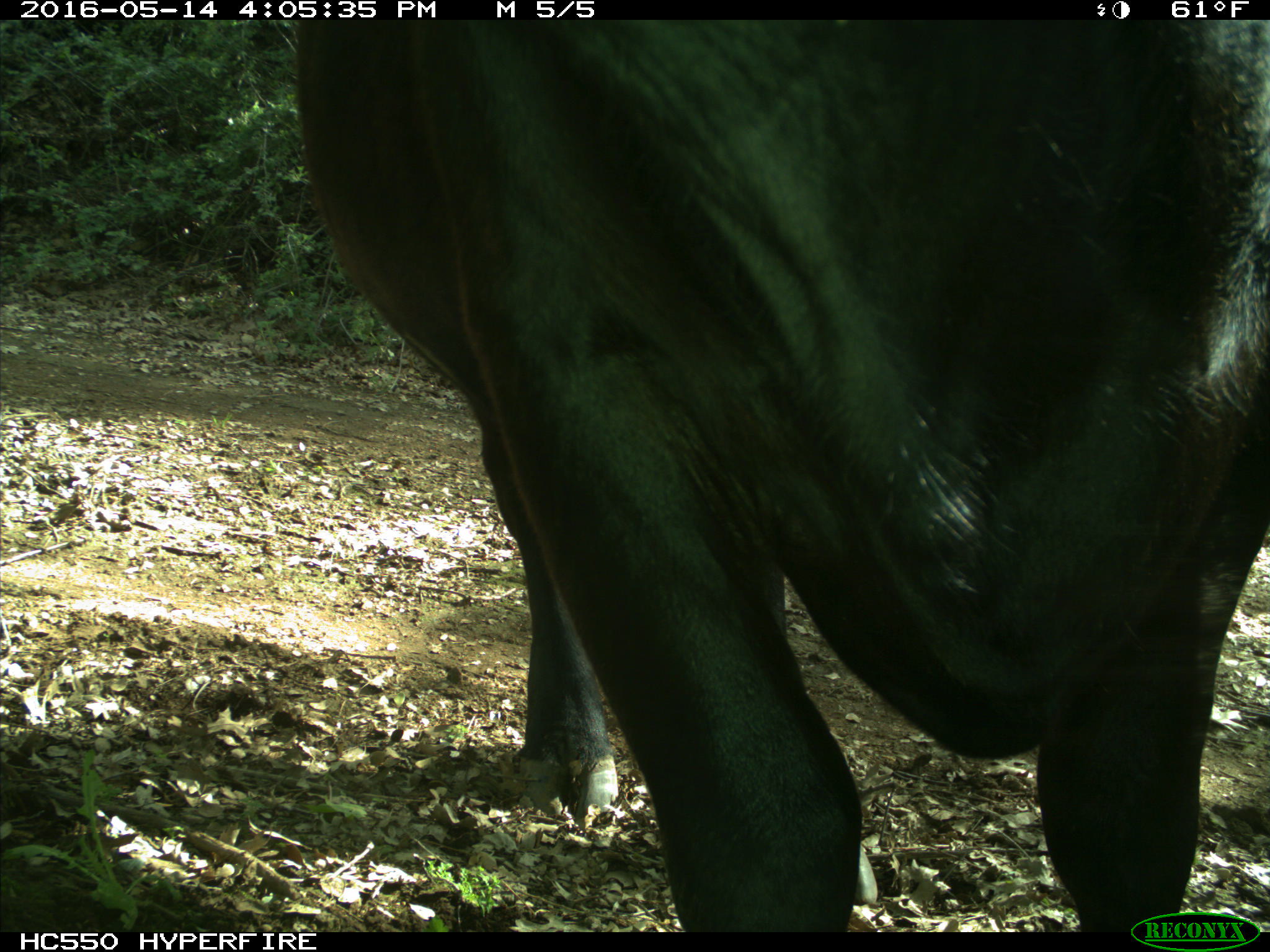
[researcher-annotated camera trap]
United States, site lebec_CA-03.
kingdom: Animalia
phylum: Chordata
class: Mammalia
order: Artiodactyla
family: Bovidae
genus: Bos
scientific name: Bos taurus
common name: domestic cow